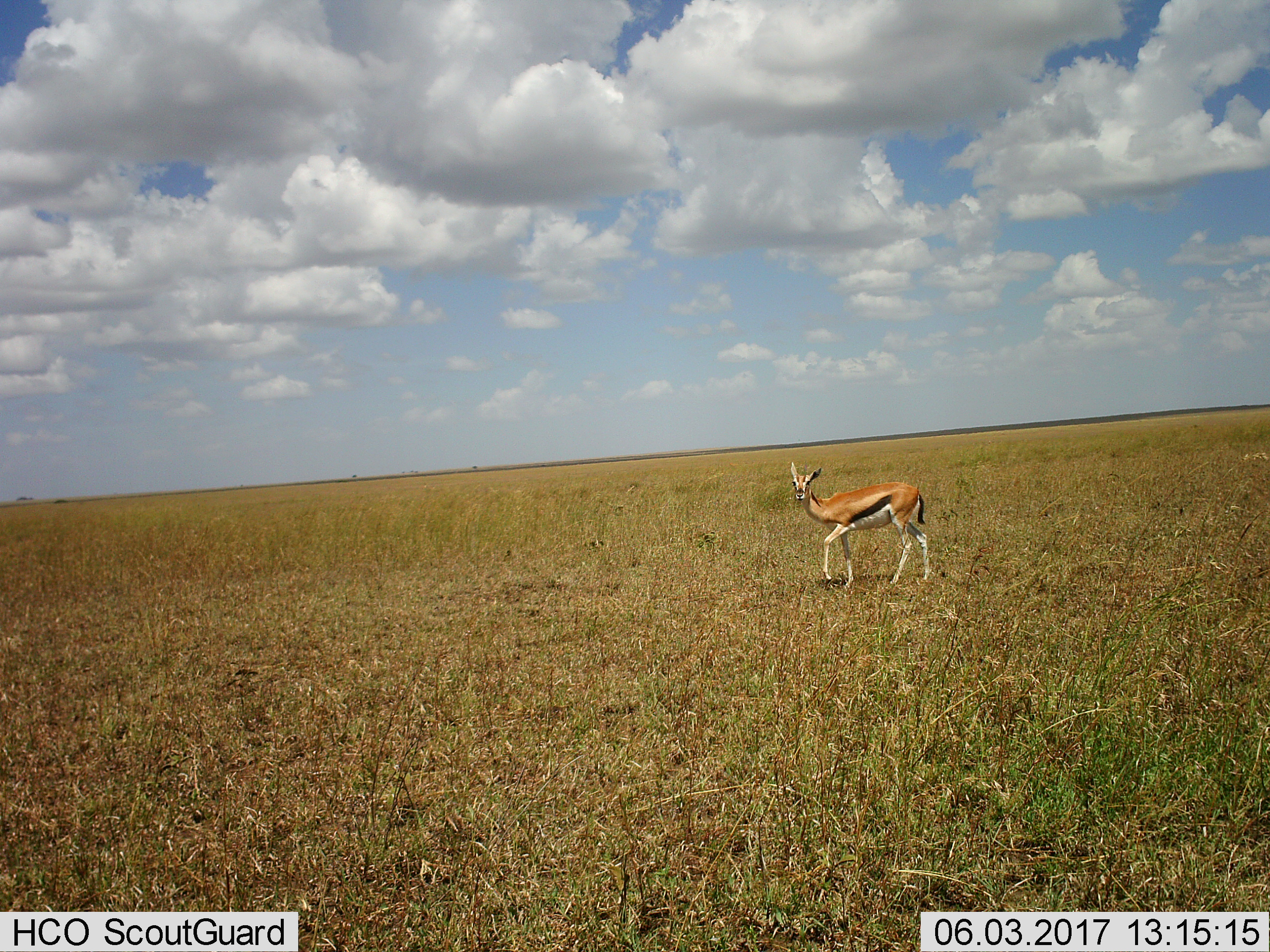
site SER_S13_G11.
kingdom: Animalia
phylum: Chordata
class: Mammalia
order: Artiodactyla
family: Bovidae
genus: Eudorcas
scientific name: Eudorcas thomsonii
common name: thomson's gazelle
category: gazellethomsons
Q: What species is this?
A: Gazellethomsons (thomson's gazelle) (Eudorcas thomsonii).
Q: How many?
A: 1.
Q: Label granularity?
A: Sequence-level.